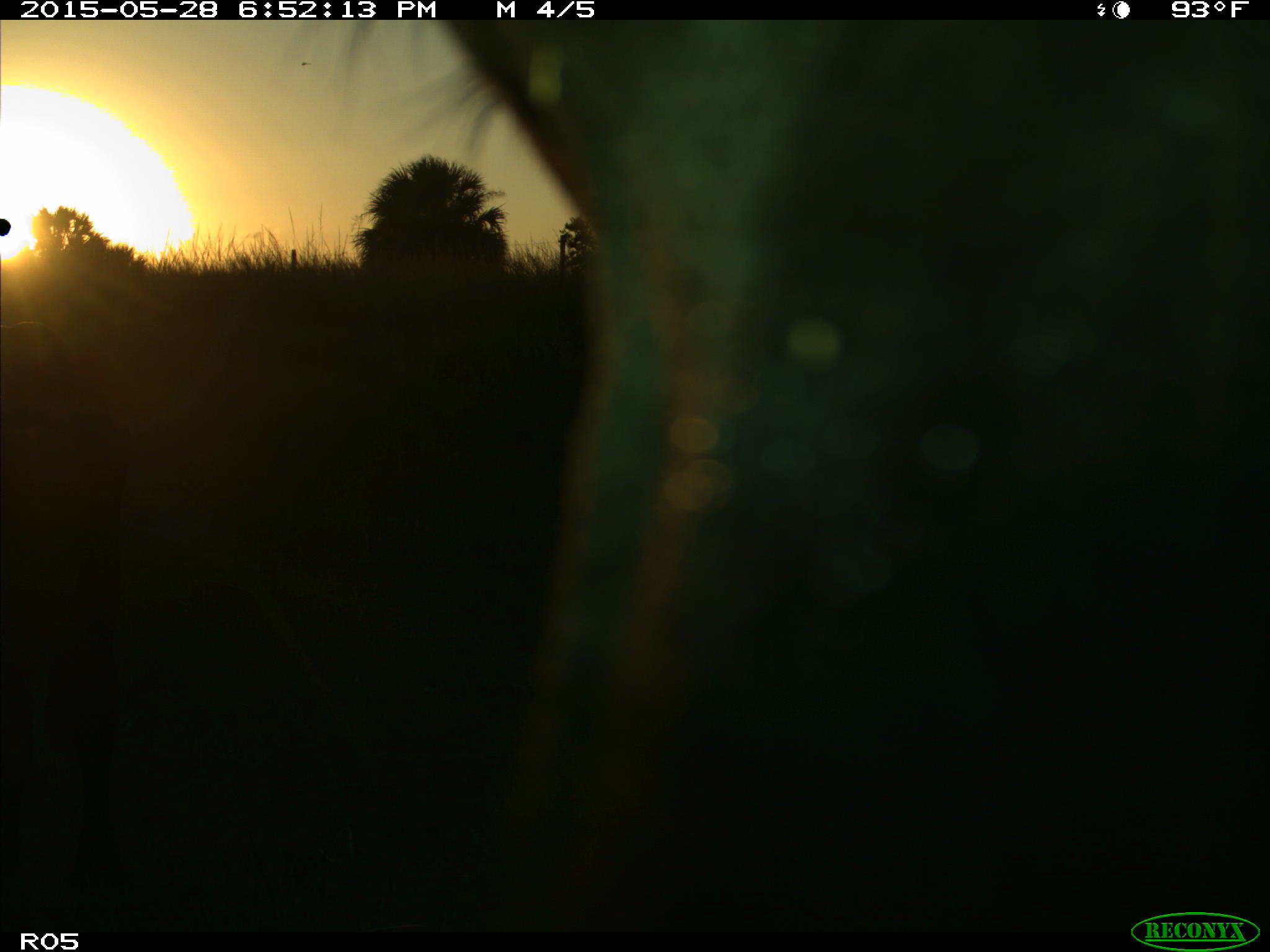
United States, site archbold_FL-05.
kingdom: Animalia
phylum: Chordata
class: Mammalia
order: Artiodactyla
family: Bovidae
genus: Bos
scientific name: Bos taurus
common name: domestic cow